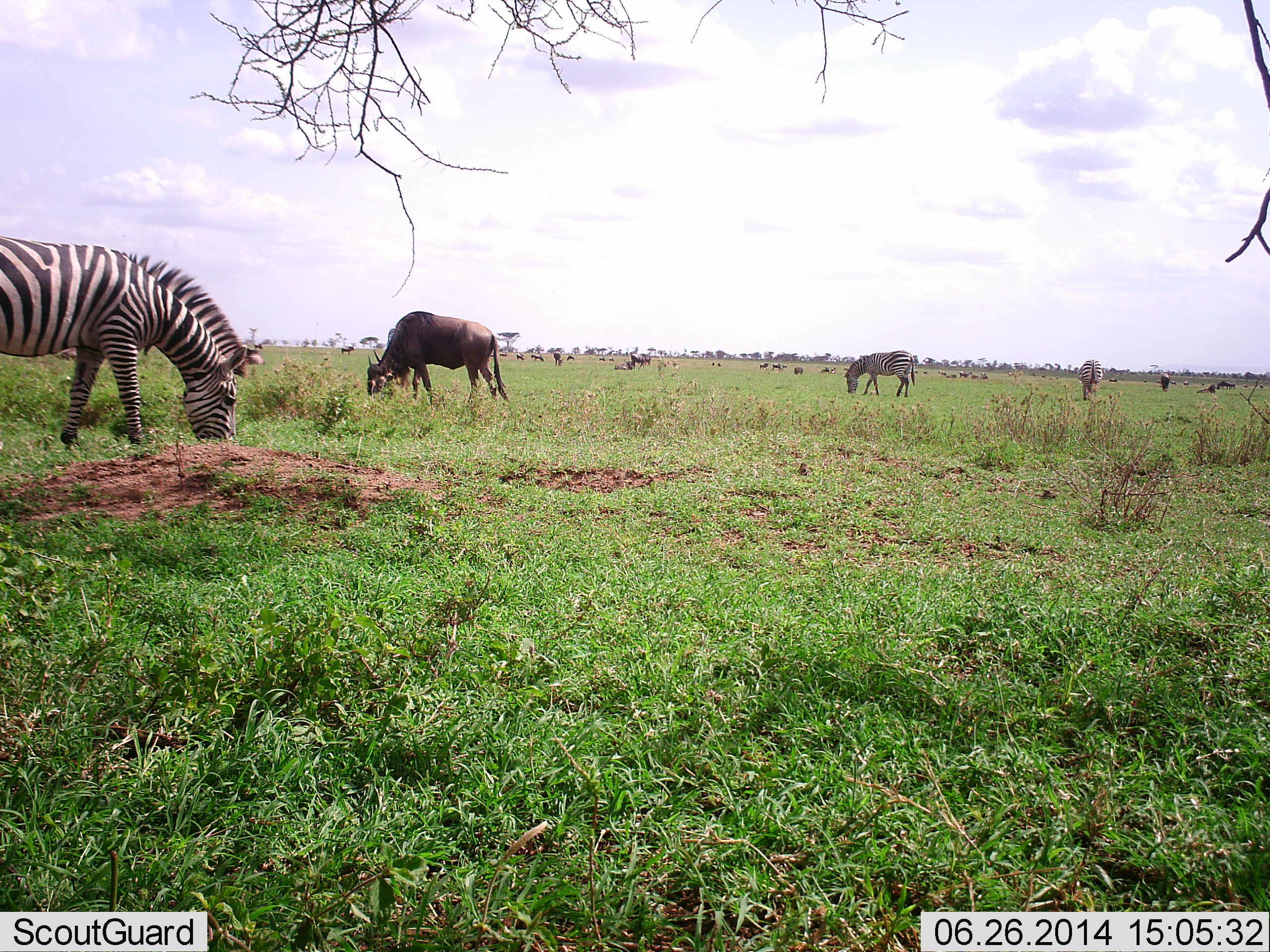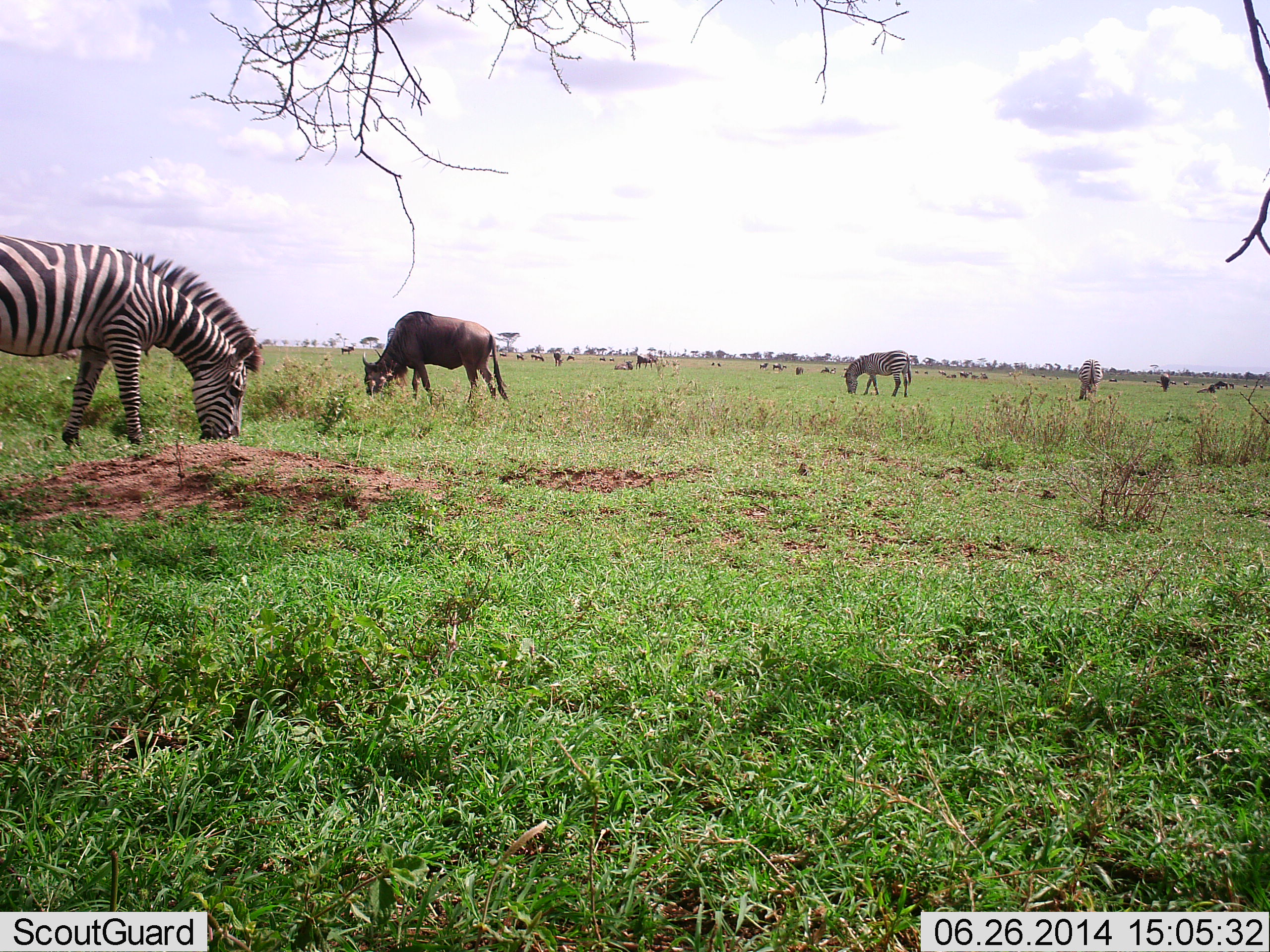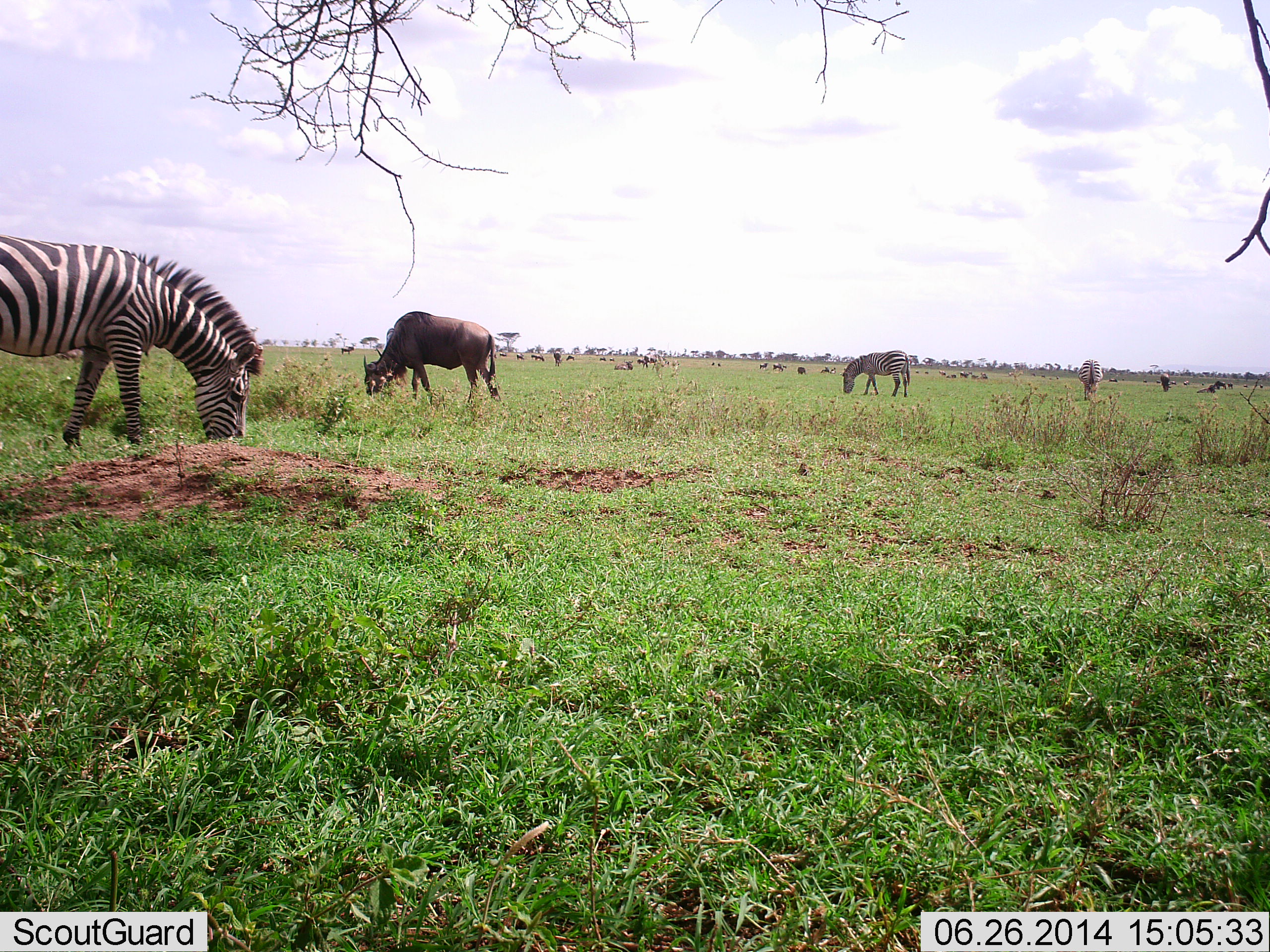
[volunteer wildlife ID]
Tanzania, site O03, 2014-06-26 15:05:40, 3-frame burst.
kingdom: Animalia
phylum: Chordata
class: Mammalia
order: Artiodactyla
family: Bovidae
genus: Connochaetes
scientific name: Connochaetes taurinus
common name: blue wildebeest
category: wildebeest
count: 3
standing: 40%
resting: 0%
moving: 10%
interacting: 0%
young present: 0%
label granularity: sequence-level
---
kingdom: Animalia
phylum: Chordata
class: Mammalia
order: Perissodactyla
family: Equidae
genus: Equus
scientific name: Equus quagga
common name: plains zebra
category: zebra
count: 3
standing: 15%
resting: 0%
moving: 0%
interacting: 0%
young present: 0%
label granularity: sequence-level